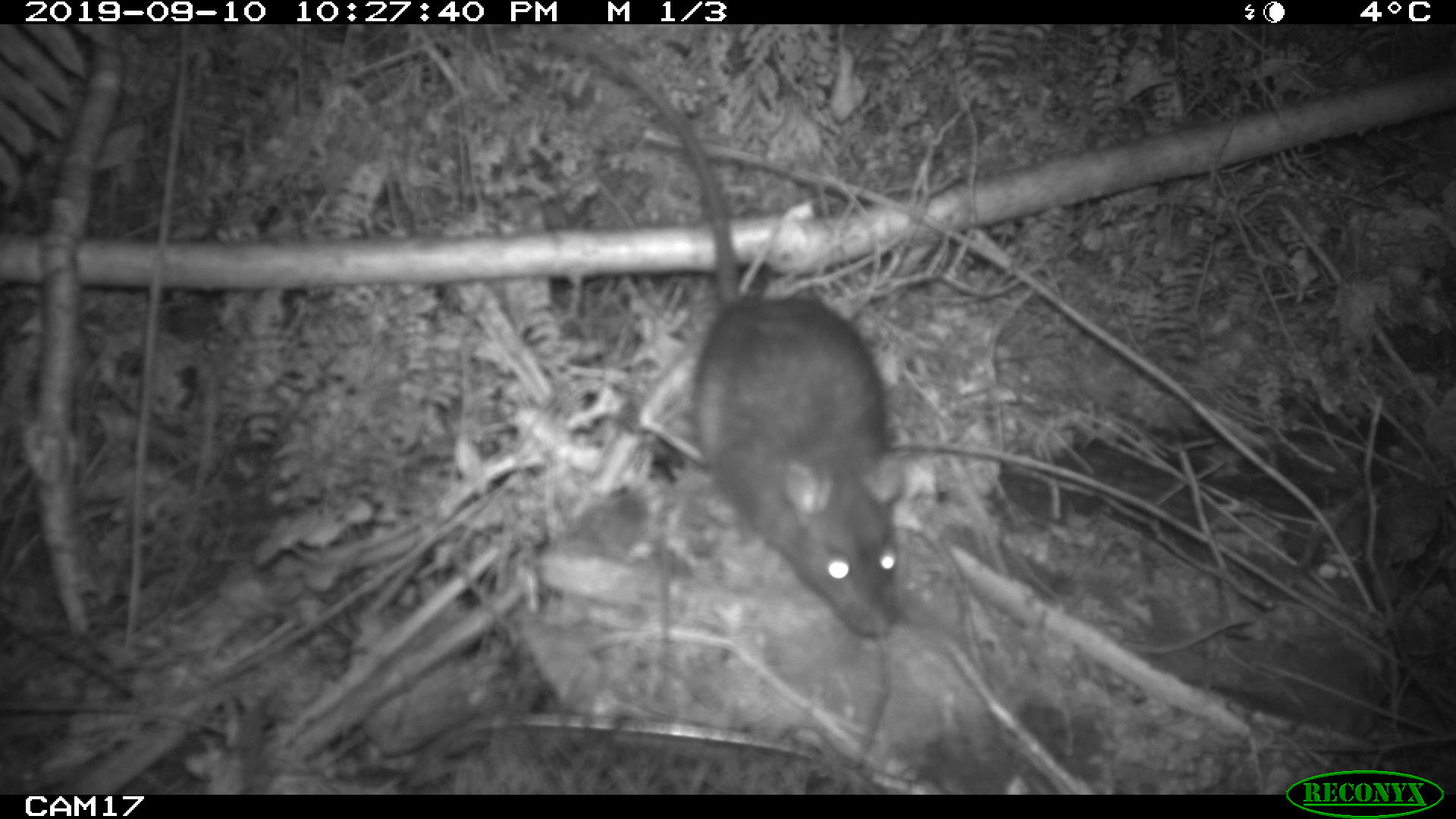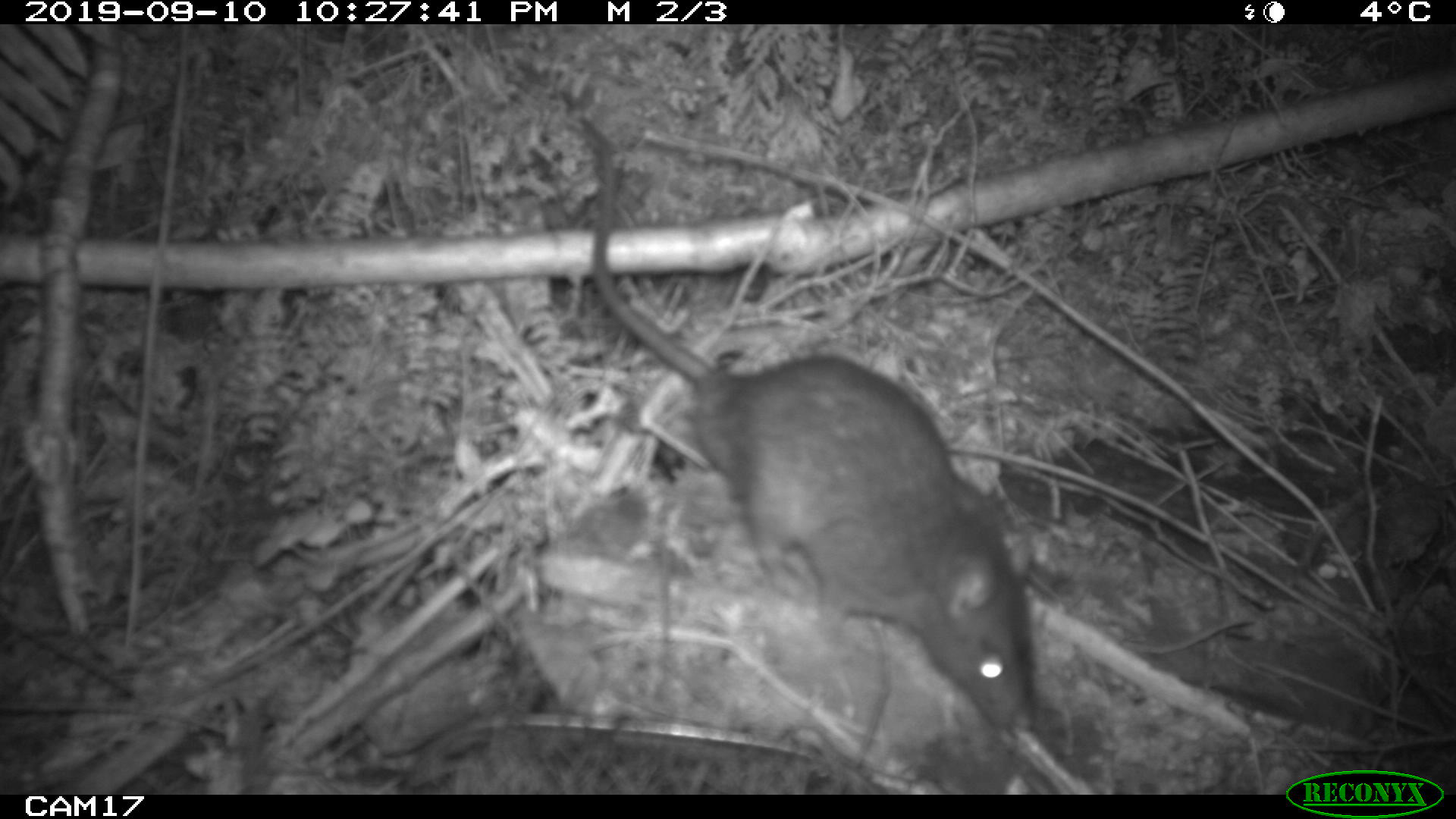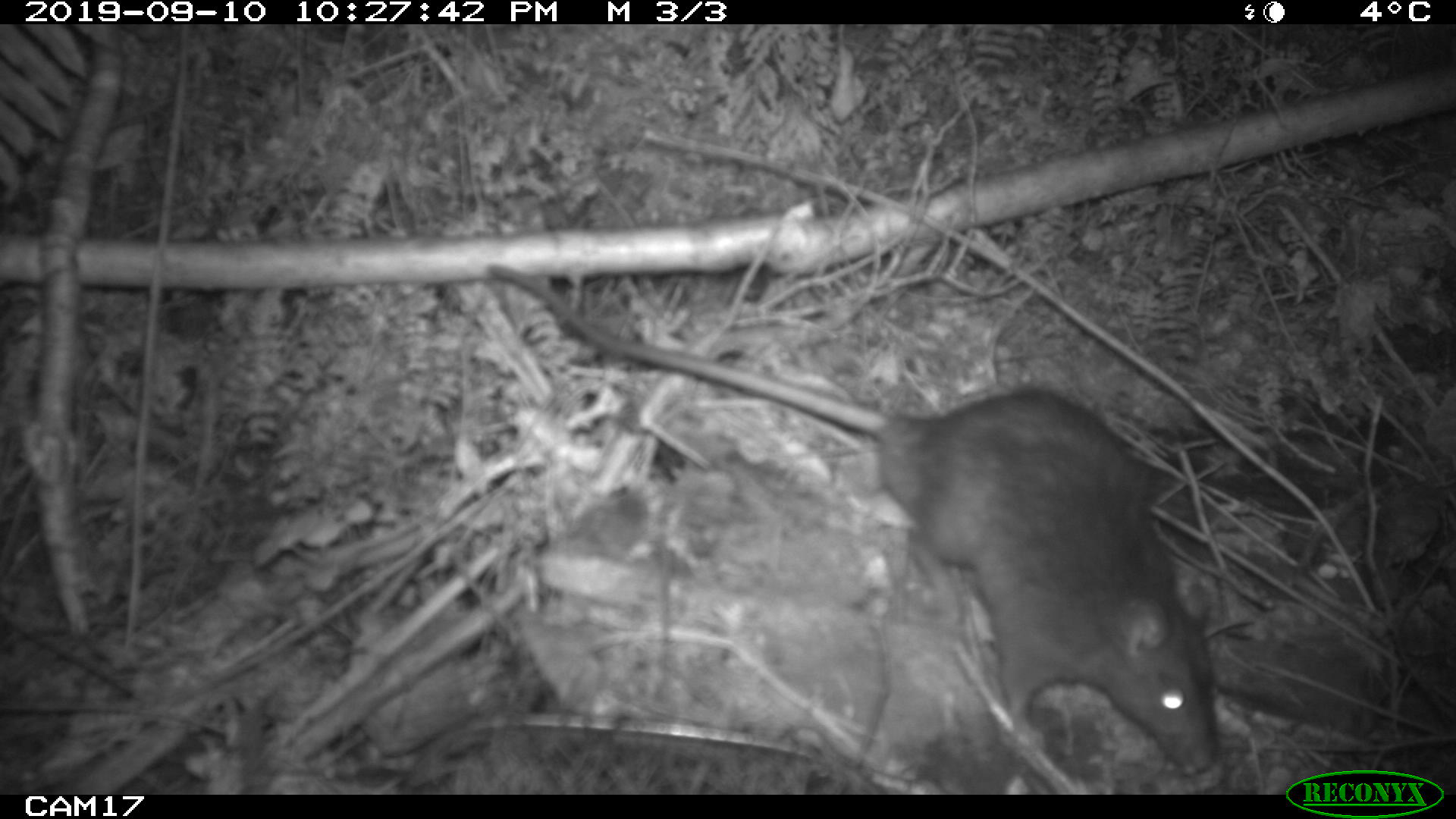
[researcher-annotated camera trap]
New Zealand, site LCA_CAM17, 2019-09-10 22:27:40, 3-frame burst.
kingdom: Animalia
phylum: Chordata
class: Mammalia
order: Rodentia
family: Muridae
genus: Rattus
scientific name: Rattus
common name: rat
Rat (Rattus).